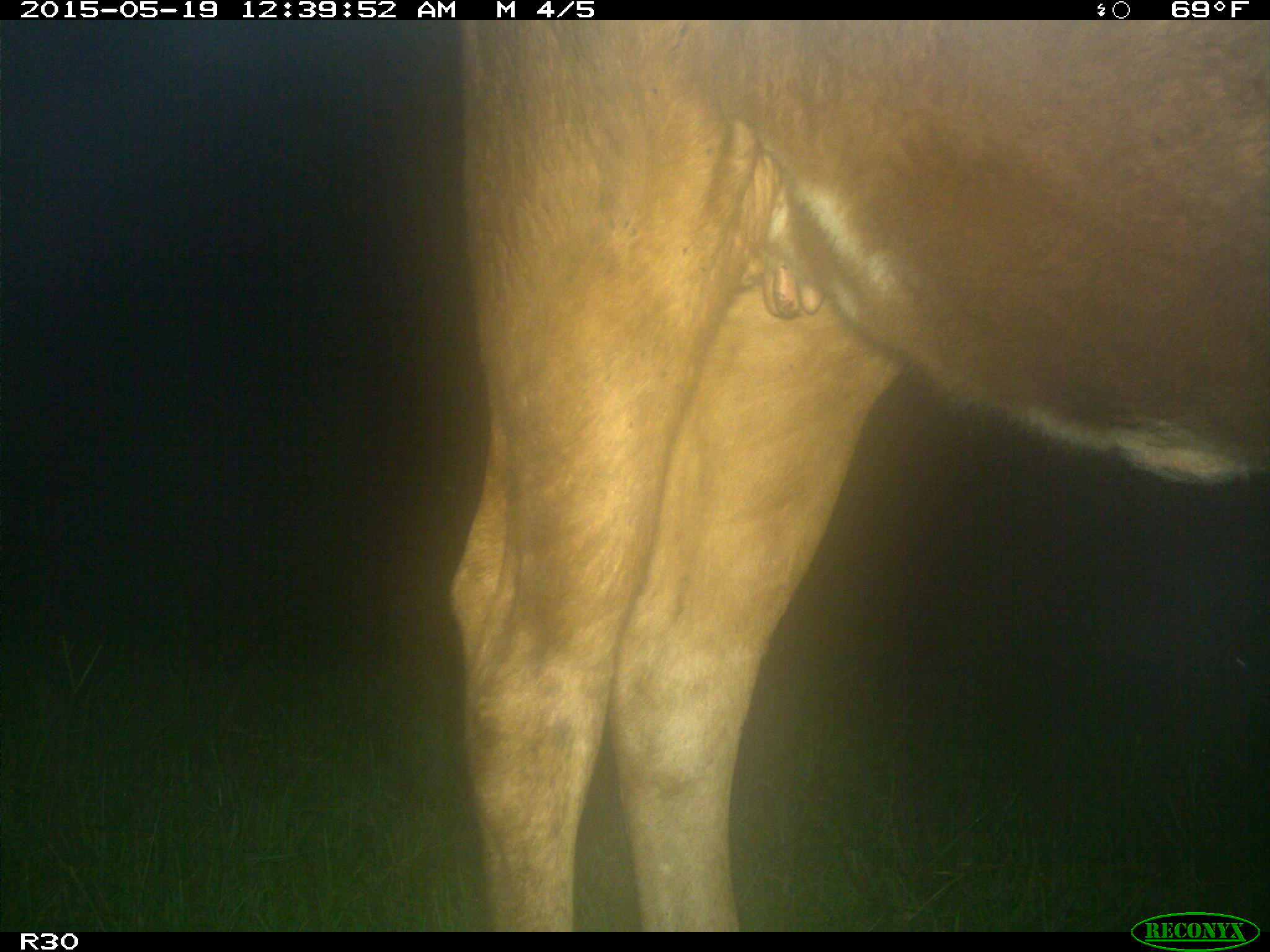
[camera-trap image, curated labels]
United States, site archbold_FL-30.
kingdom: Animalia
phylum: Chordata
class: Mammalia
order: Artiodactyla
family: Bovidae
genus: Bos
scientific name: Bos taurus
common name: domestic cow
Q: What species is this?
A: Bos taurus (domestic cow).